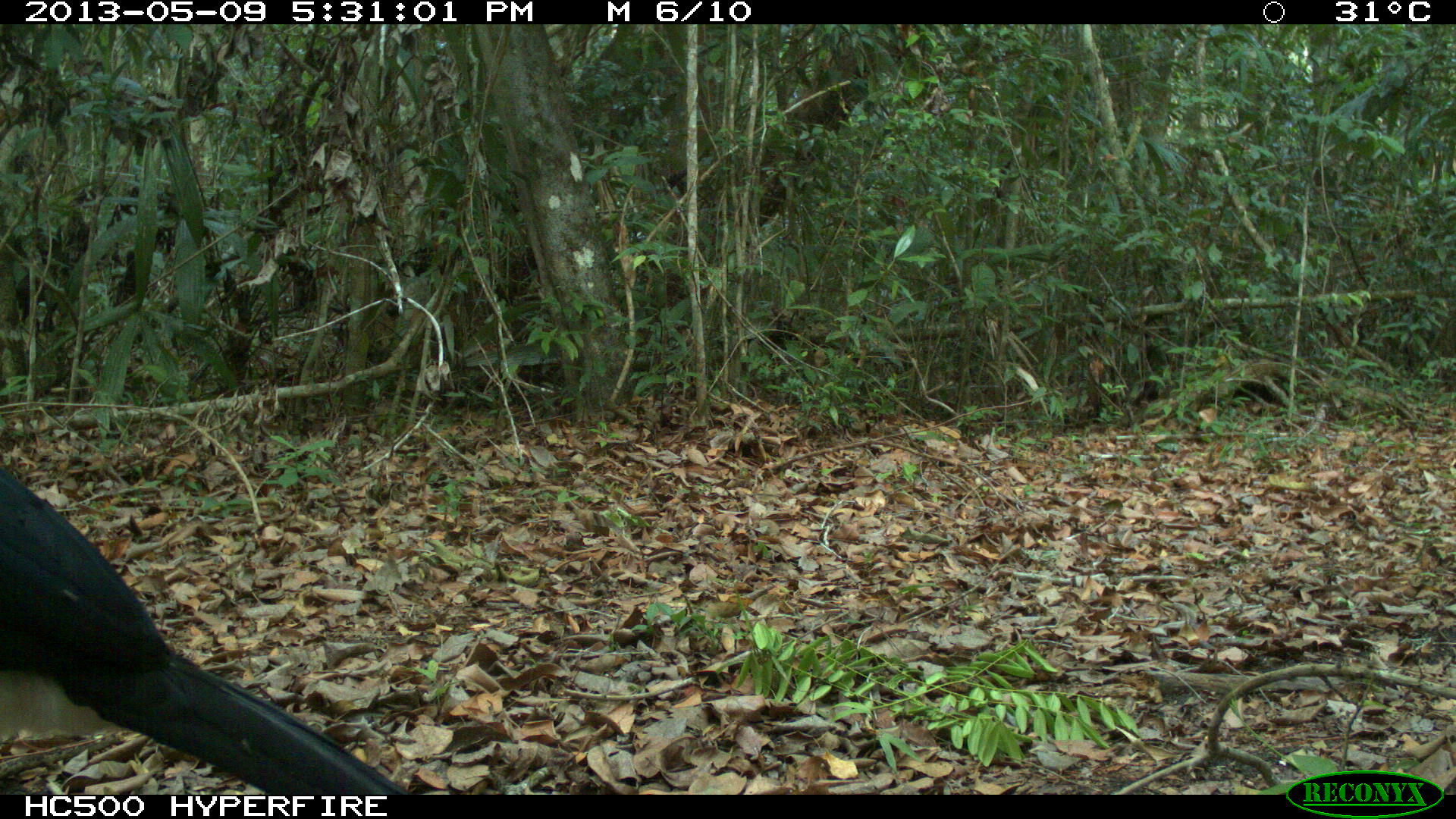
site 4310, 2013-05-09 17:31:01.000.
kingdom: Animalia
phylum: Chordata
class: Aves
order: Galliformes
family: Cracidae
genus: Crax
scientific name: Crax rubra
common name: great curassow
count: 1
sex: male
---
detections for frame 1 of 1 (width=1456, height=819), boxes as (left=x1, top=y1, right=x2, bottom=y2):
crax rubra: (left=0, top=466, right=404, bottom=794)